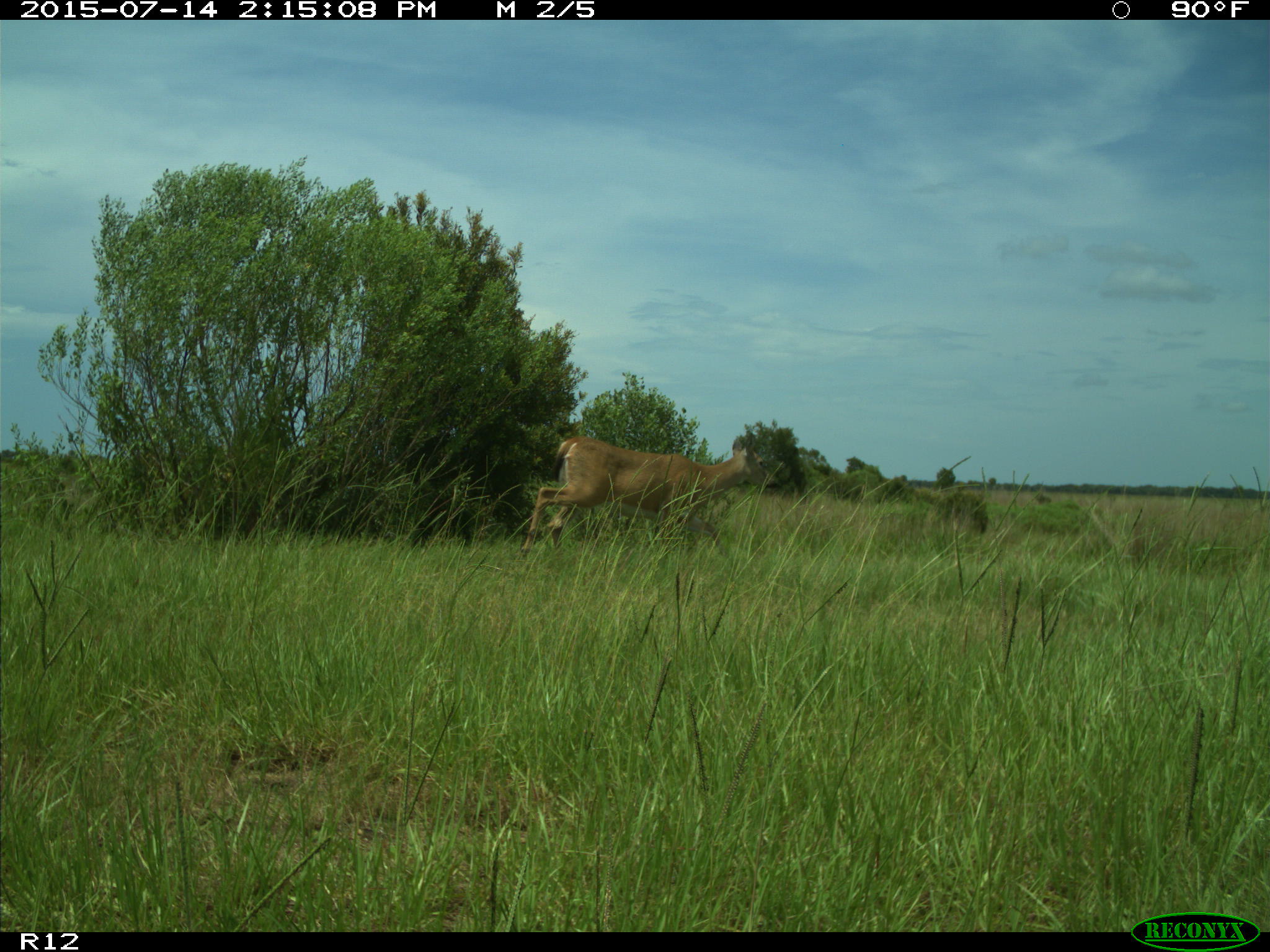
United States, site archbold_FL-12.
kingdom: Animalia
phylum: Chordata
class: Mammalia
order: Artiodactyla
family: Cervidae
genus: Odocoileus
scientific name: Odocoileus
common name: deer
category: unidentified deer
Unidentified deer (deer) (Odocoileus).